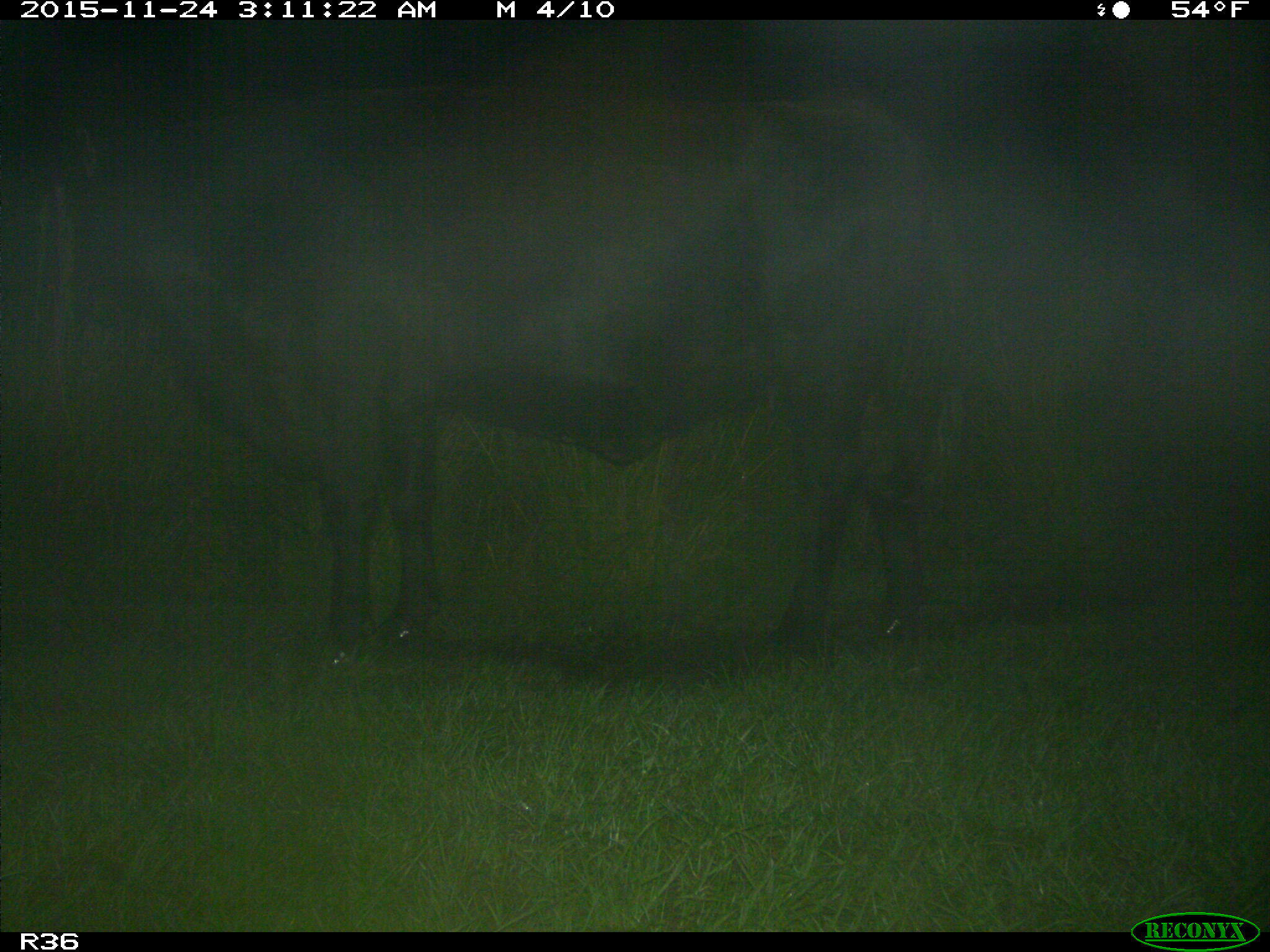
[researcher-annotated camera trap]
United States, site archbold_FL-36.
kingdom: Animalia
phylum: Chordata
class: Mammalia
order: Artiodactyla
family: Bovidae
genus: Bos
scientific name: Bos taurus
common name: domestic cow